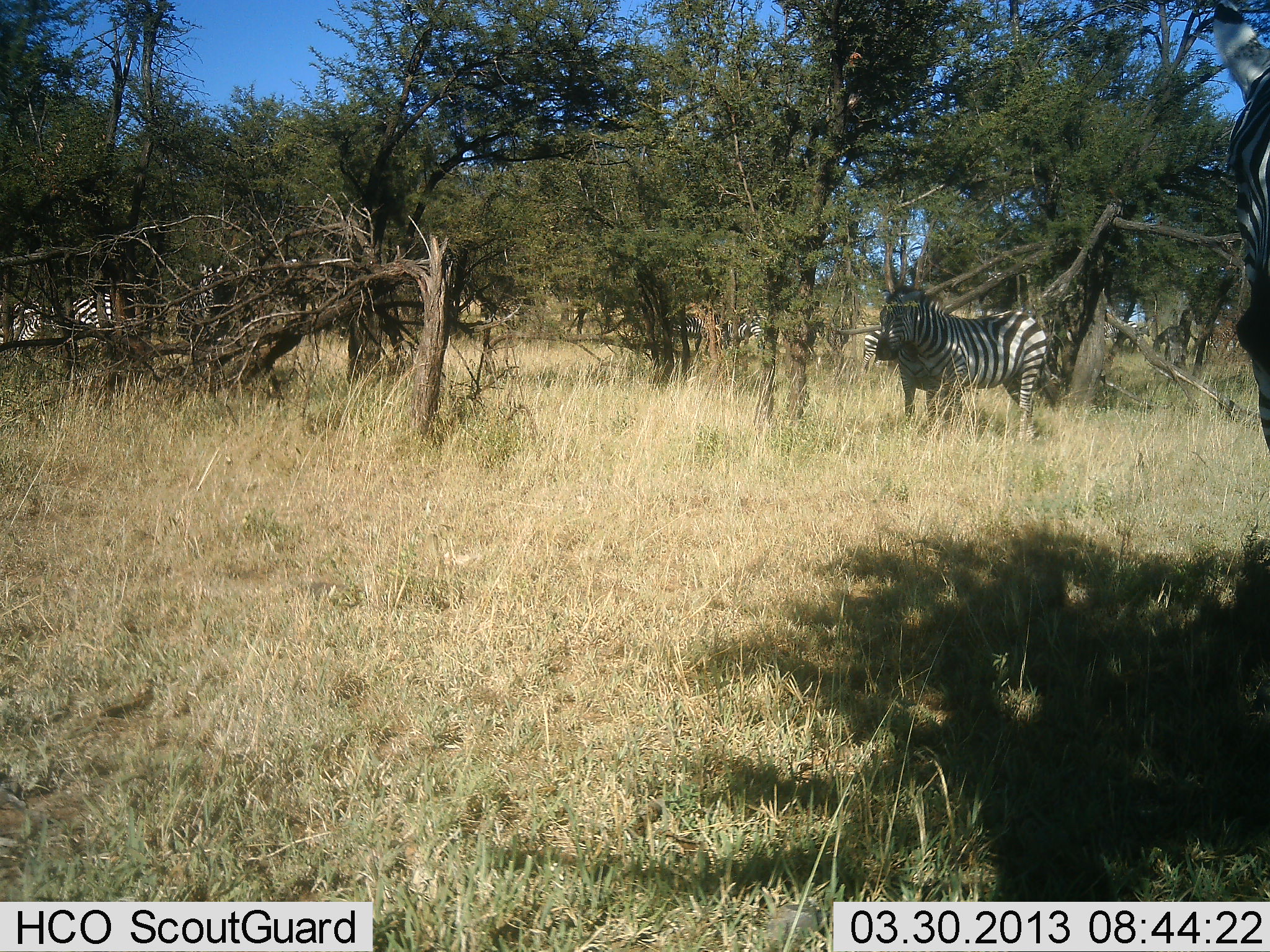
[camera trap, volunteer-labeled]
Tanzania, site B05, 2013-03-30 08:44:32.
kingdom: Animalia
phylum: Chordata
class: Mammalia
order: Perissodactyla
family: Equidae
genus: Equus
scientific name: Equus quagga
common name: plains zebra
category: zebra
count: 3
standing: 96%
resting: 4%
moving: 9%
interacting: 4%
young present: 9%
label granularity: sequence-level